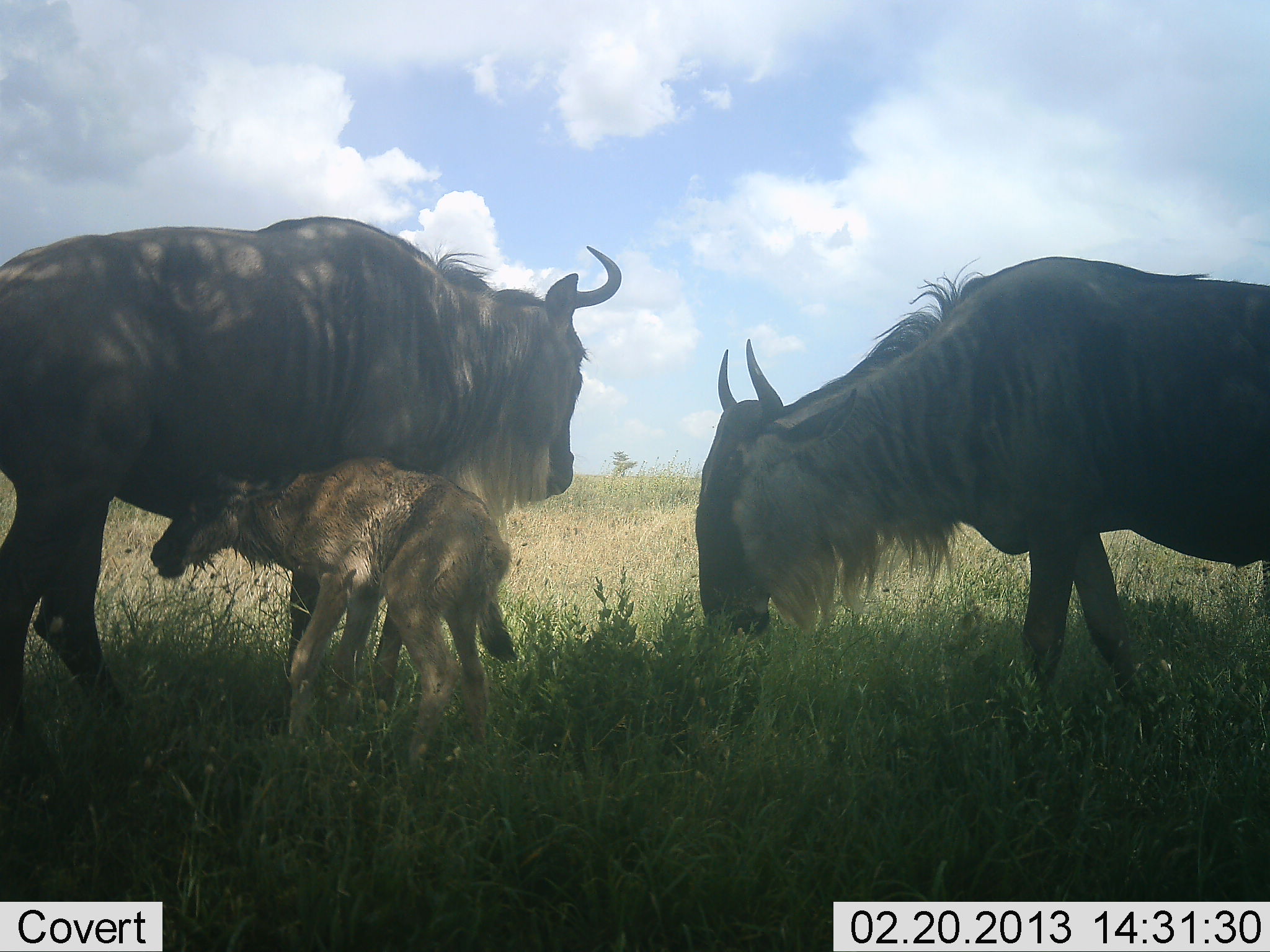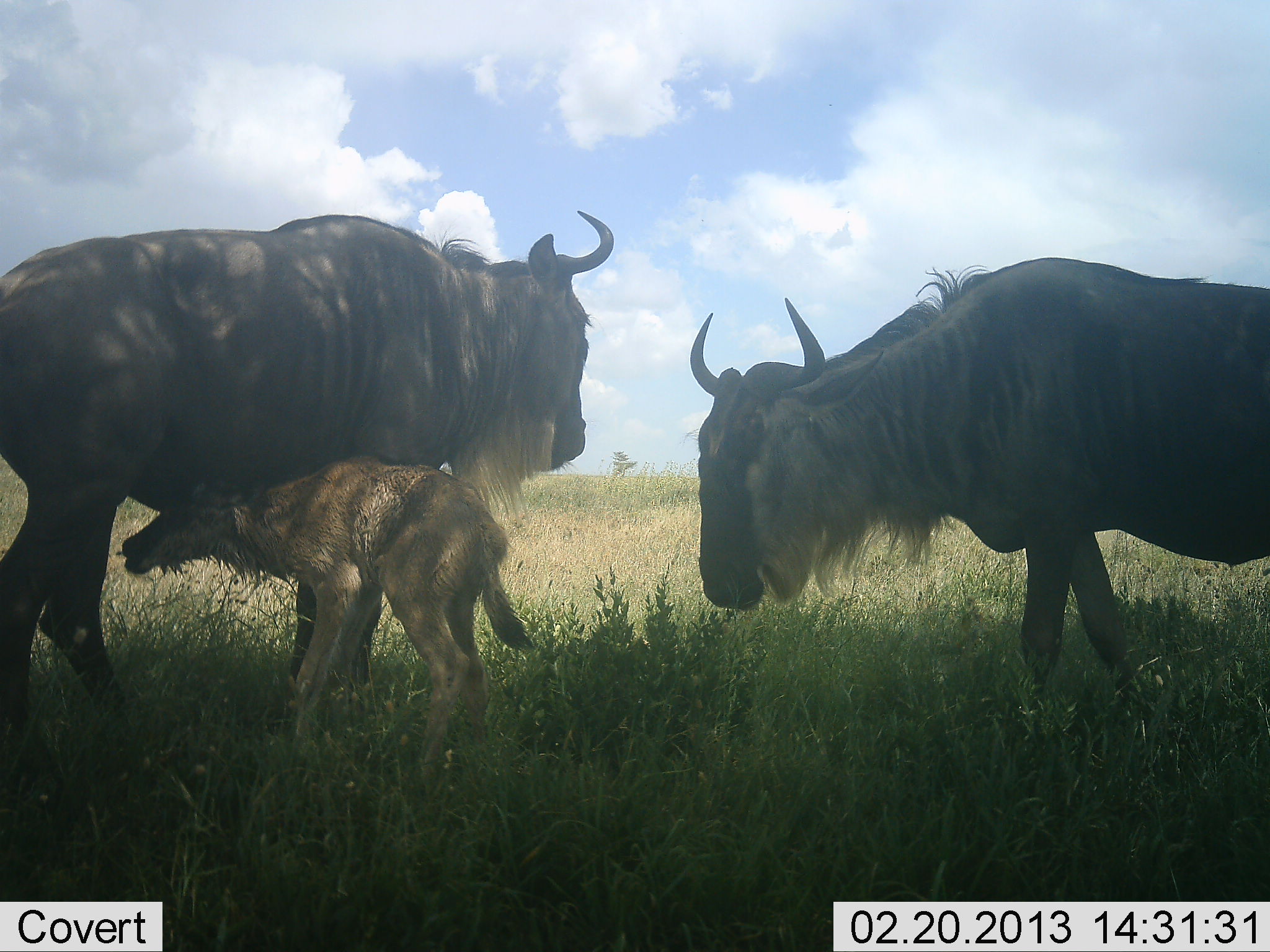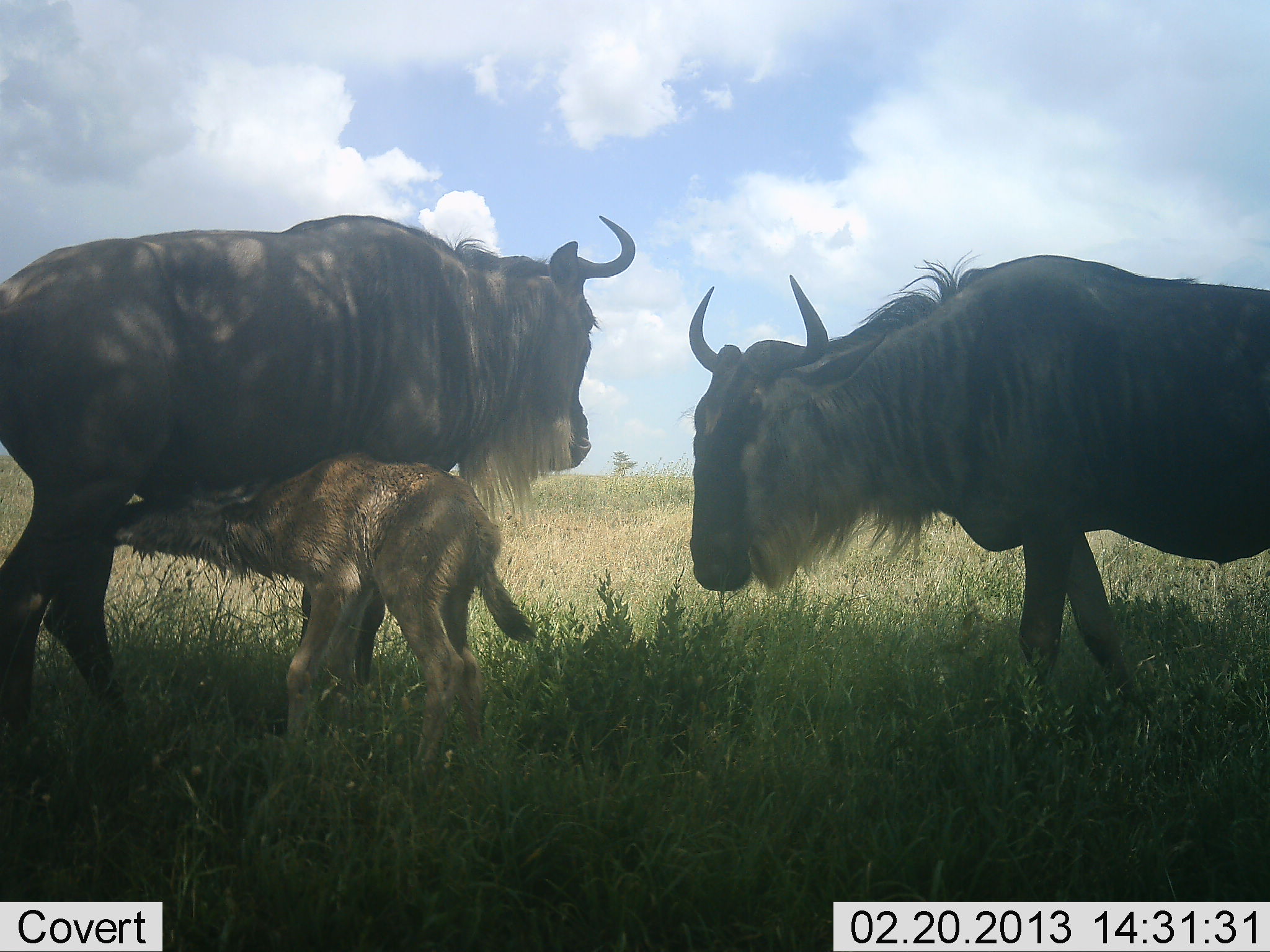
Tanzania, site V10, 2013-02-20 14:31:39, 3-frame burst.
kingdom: Animalia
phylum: Chordata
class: Mammalia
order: Artiodactyla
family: Bovidae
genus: Connochaetes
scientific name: Connochaetes taurinus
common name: blue wildebeest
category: wildebeest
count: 3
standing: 82%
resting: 18%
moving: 5%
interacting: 41%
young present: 91%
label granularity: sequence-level